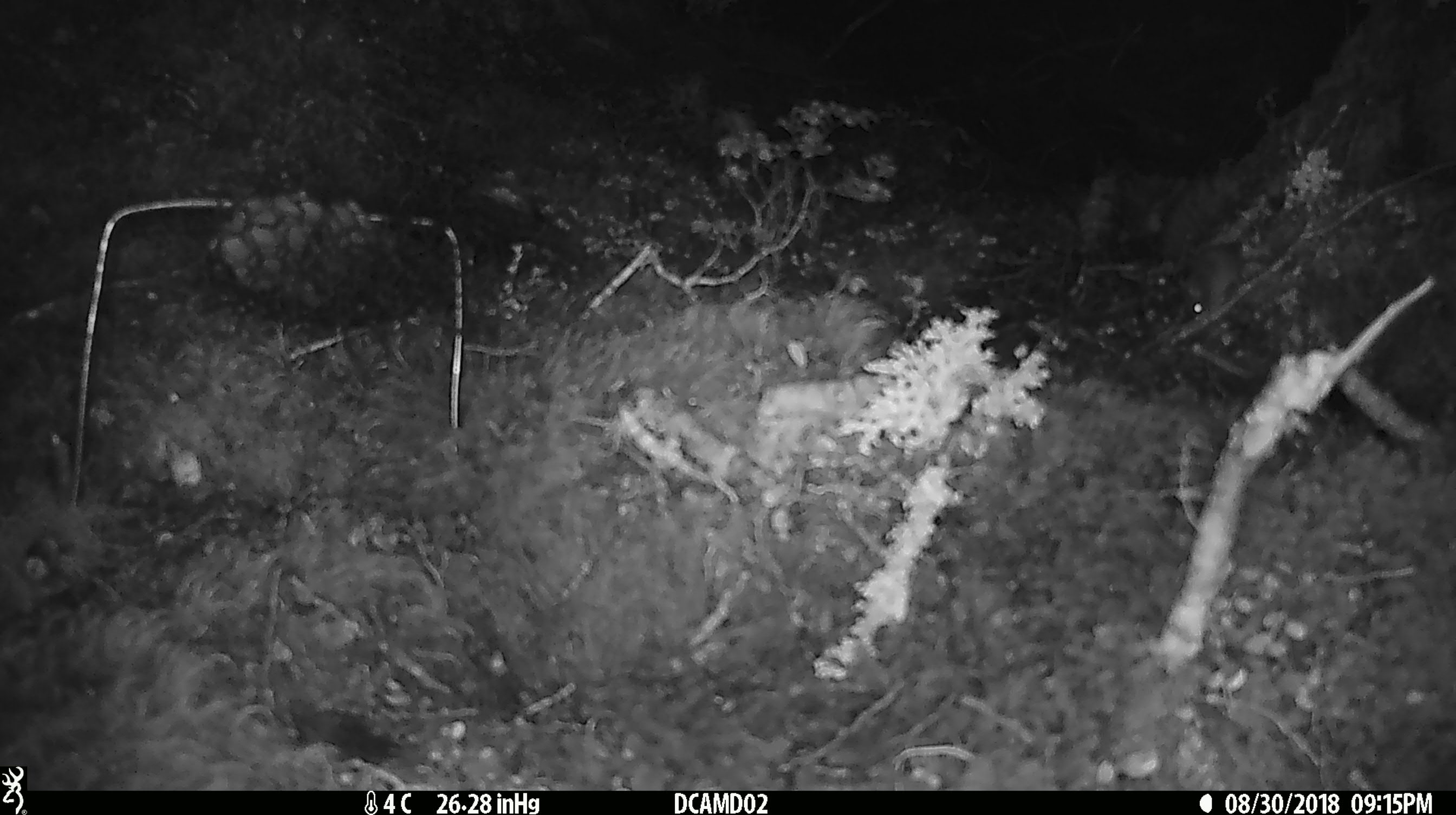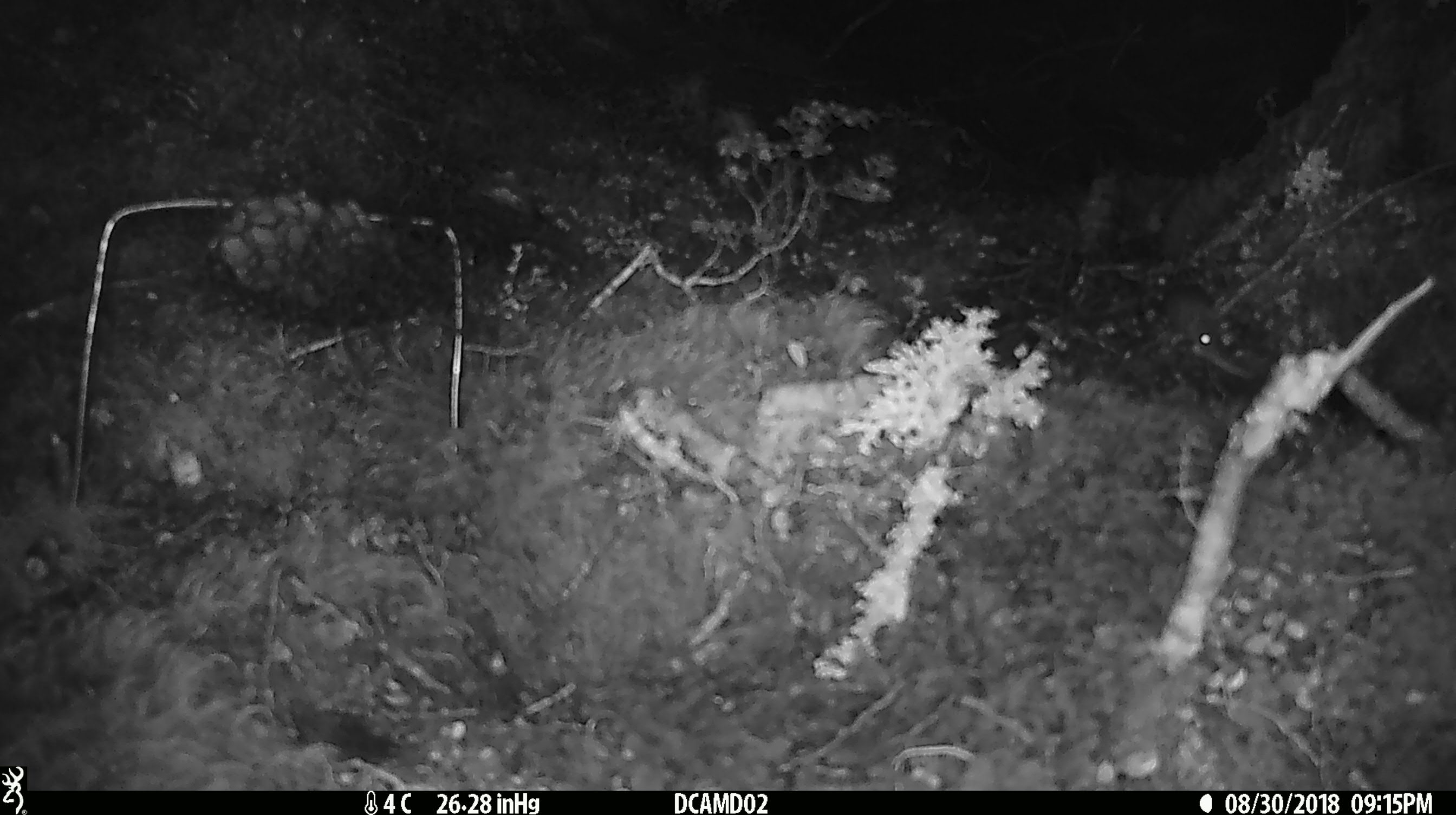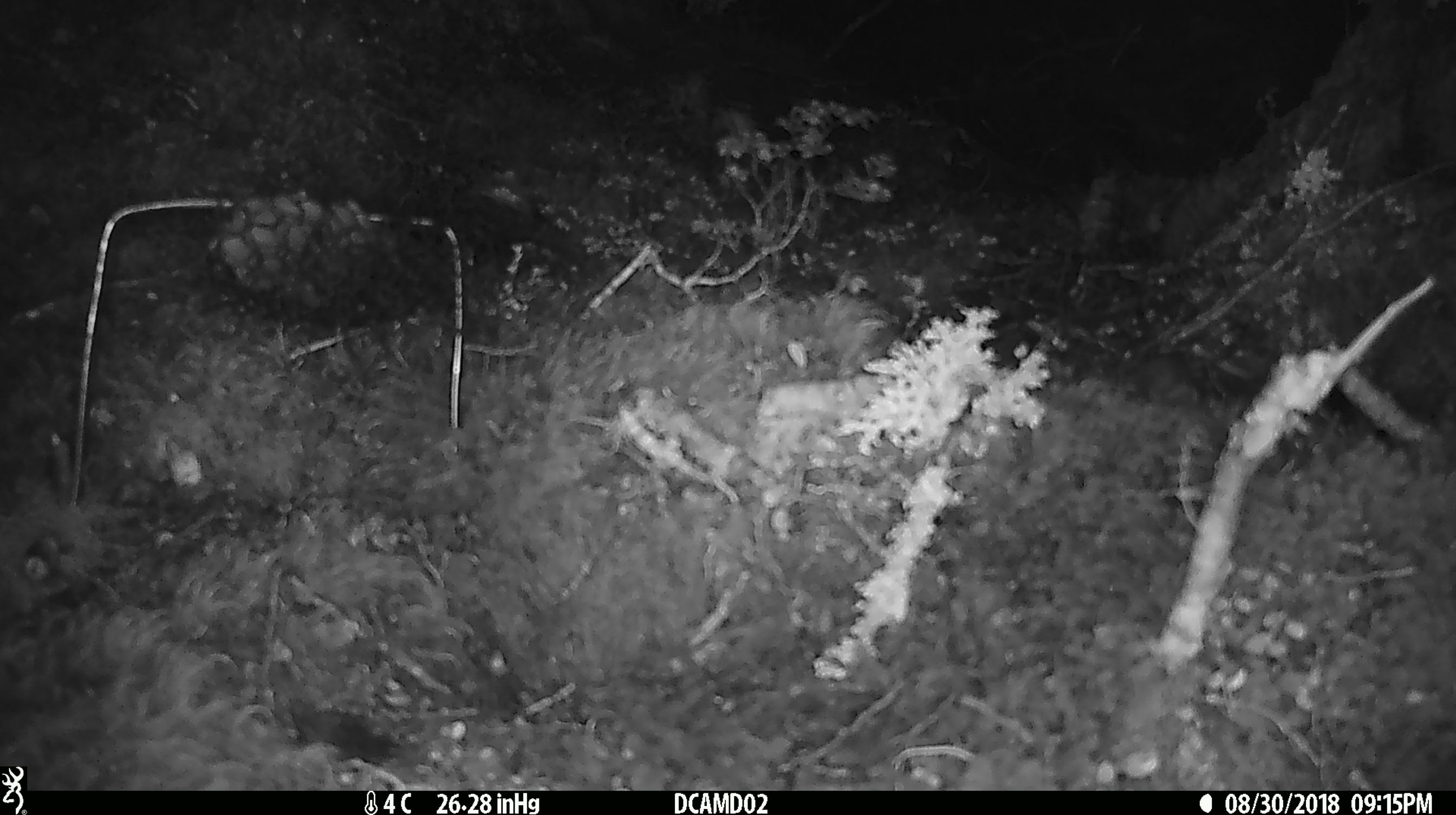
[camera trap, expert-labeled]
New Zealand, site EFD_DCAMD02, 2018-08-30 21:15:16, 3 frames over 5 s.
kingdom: Animalia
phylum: Chordata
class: Mammalia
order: Rodentia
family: Muridae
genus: Mus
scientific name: Mus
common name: mouse